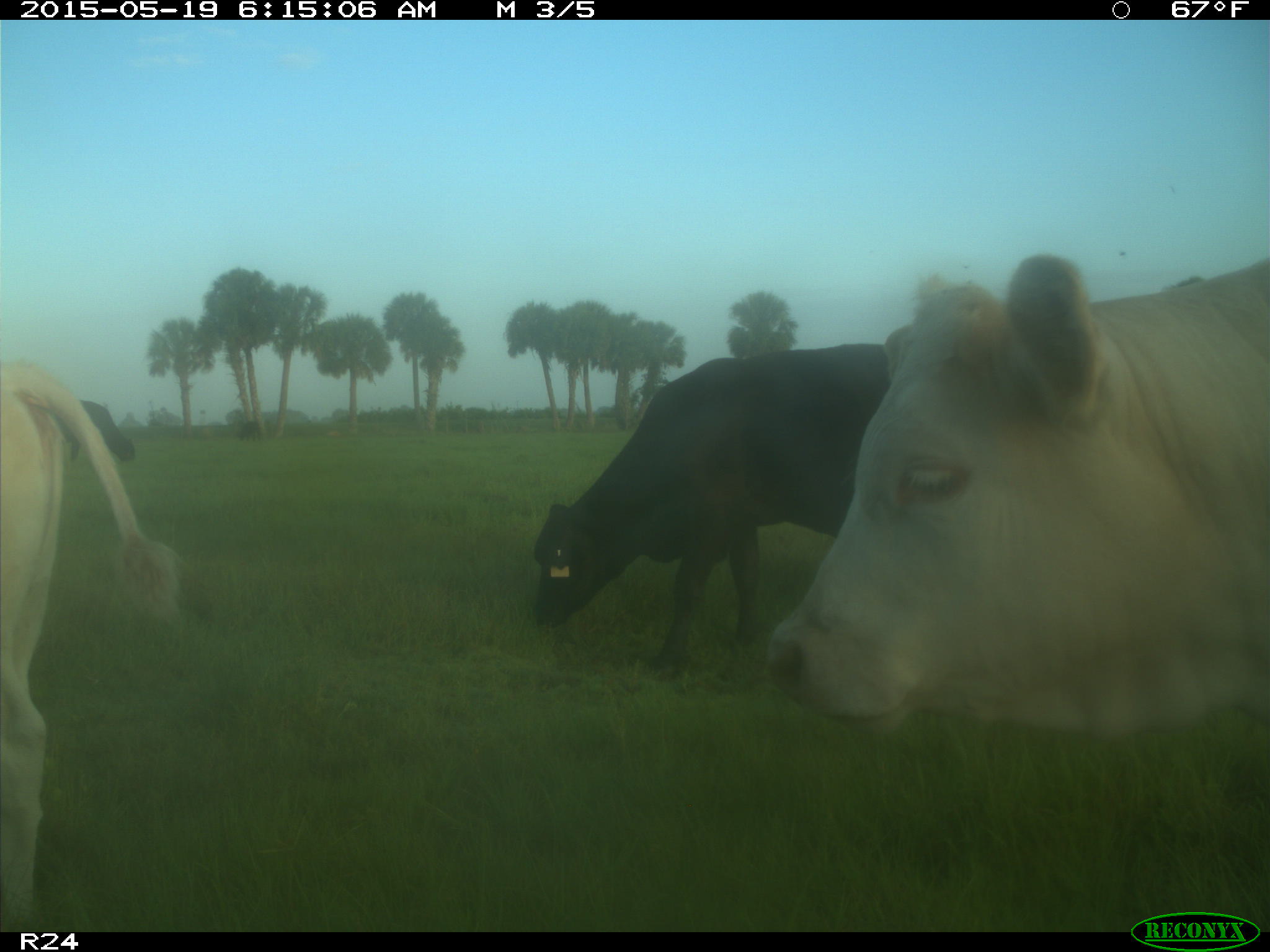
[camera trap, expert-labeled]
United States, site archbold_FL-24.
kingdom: Animalia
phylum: Chordata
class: Mammalia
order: Artiodactyla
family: Bovidae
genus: Bos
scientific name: Bos taurus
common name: domestic cow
Bos taurus (domestic cow).